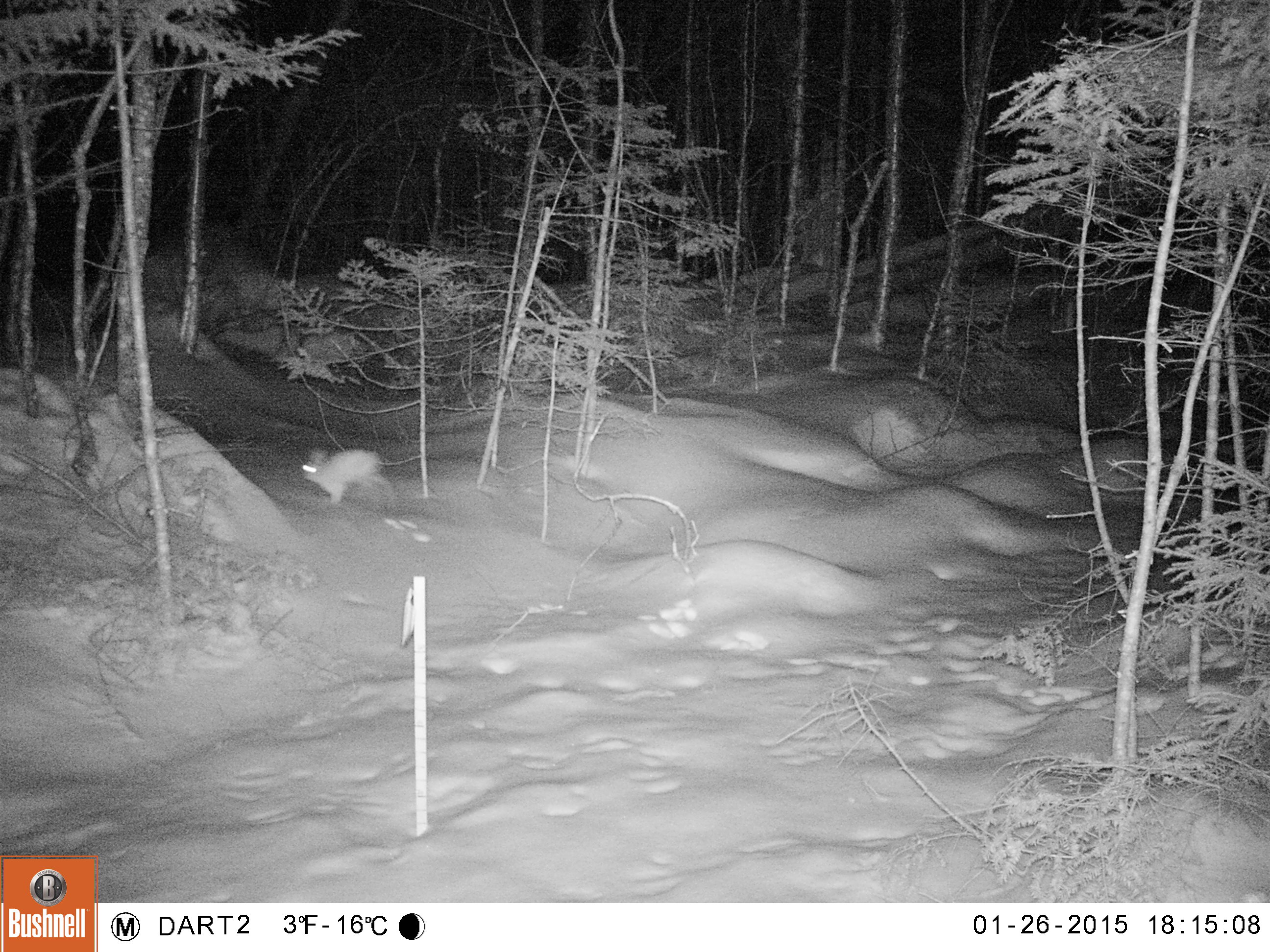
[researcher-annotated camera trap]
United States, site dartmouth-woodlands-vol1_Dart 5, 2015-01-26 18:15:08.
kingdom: Animalia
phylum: Chordata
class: Mammalia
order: Lagomorpha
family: Leporidae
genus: Lepus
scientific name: Lepus americanus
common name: snowshoe hare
Snowshoe hare (Lepus americanus).